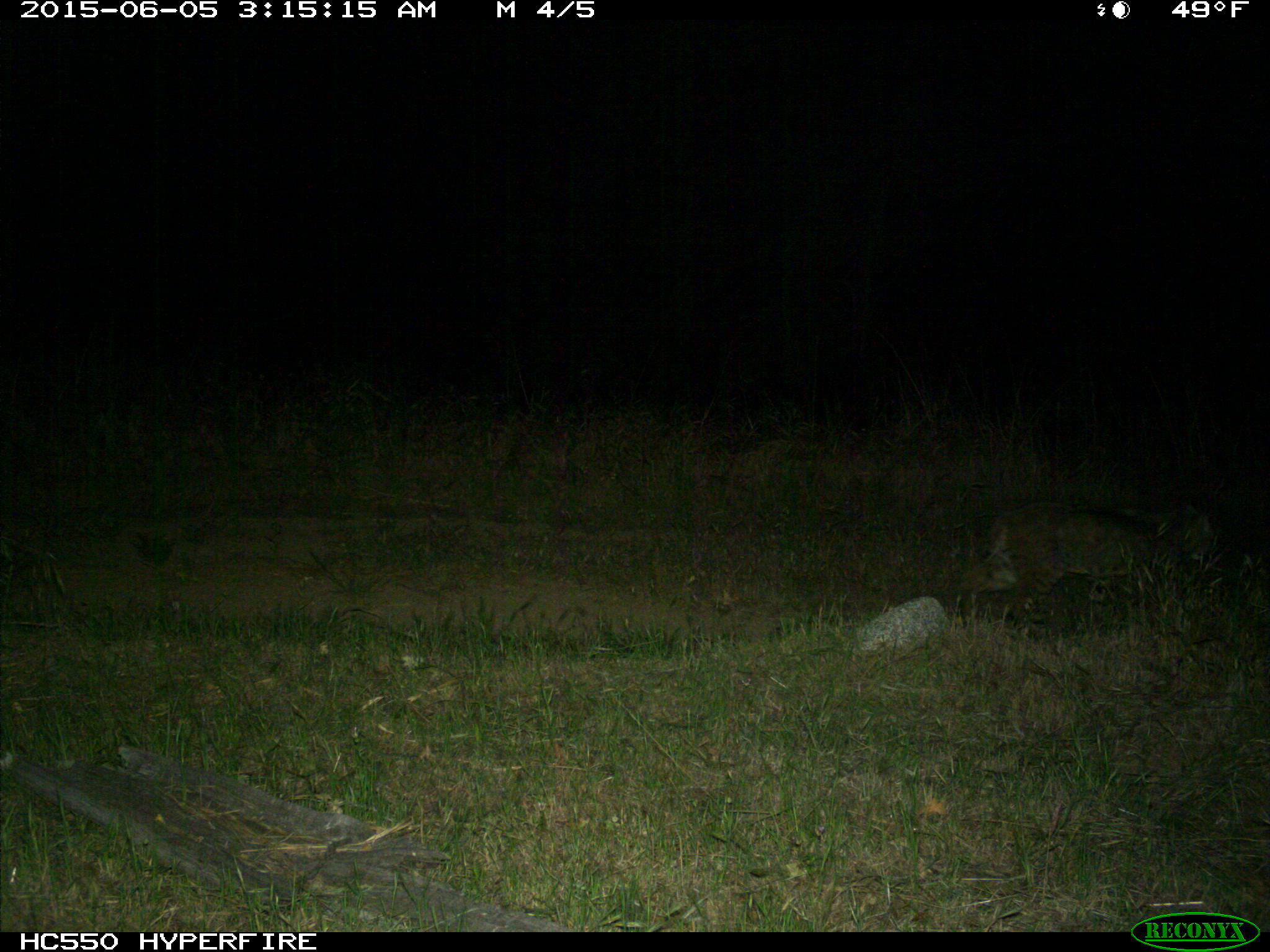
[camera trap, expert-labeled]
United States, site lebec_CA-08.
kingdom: Animalia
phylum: Chordata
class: Mammalia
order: Carnivora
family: Felidae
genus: Lynx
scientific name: Lynx rufus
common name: bobcat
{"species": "Lynx rufus (bobcat)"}